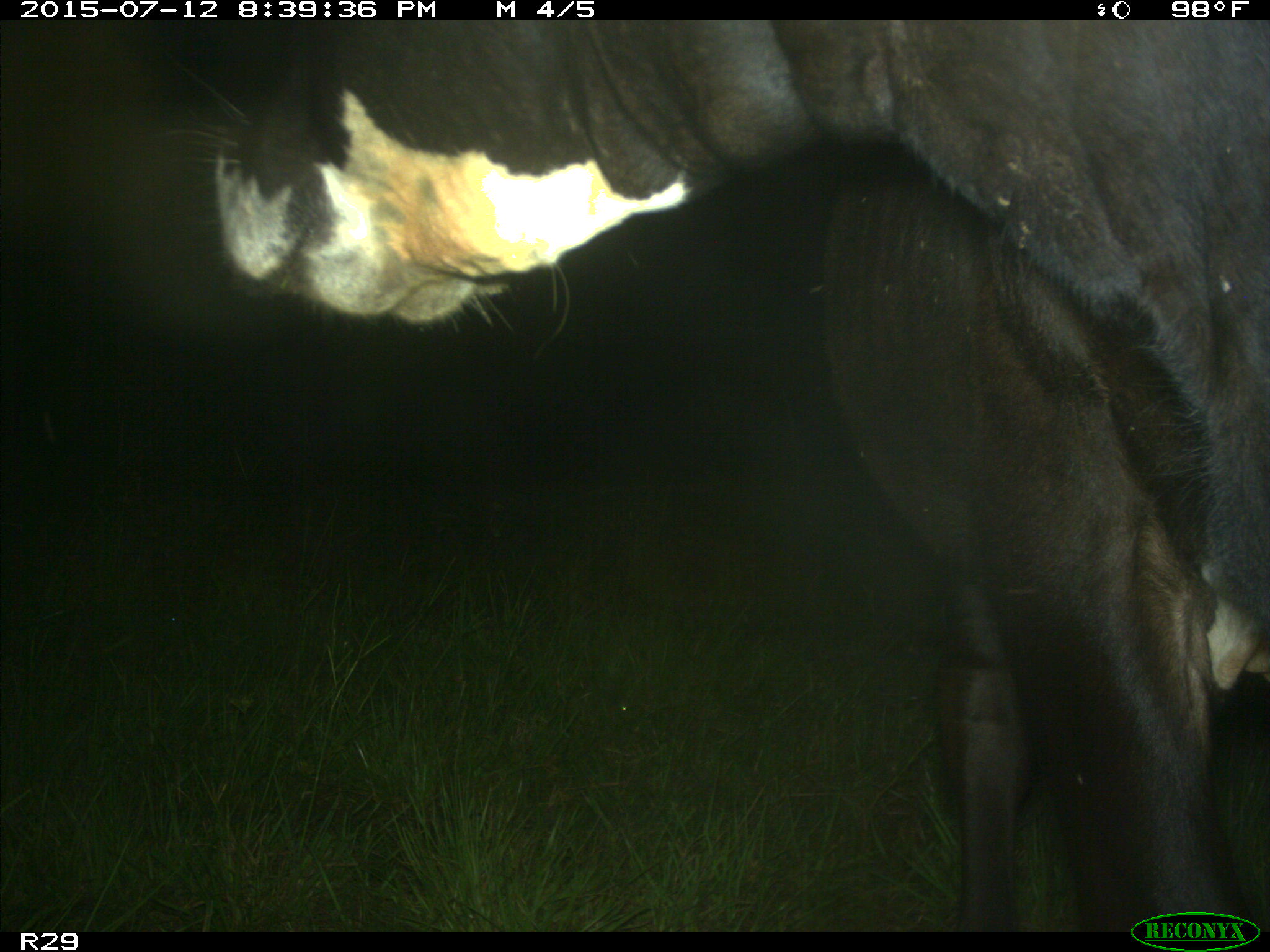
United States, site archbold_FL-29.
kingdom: Animalia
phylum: Chordata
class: Mammalia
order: Artiodactyla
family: Bovidae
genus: Bos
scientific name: Bos taurus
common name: domestic cow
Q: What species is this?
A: Bos taurus (domestic cow).